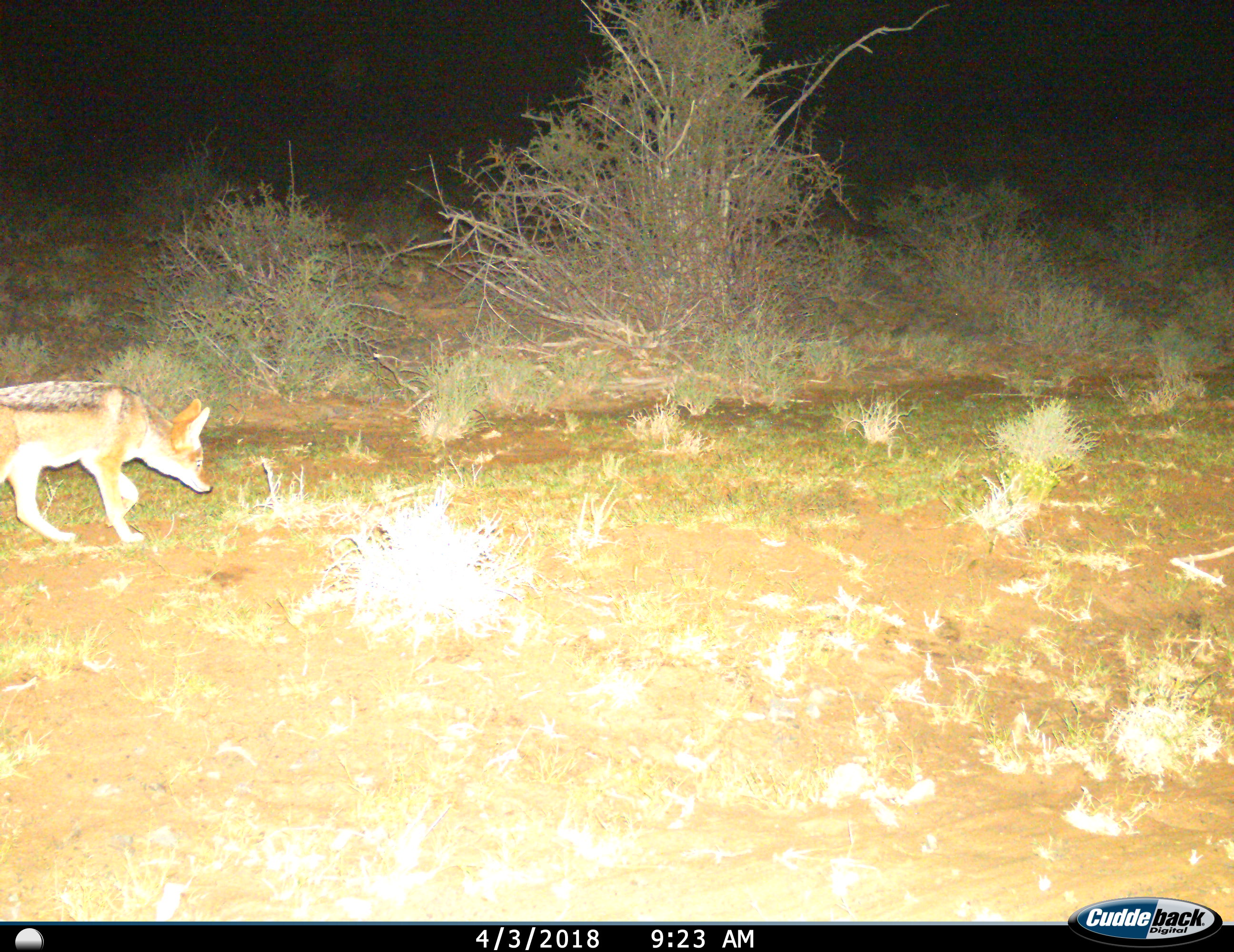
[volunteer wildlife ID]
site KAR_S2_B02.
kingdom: Animalia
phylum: Chordata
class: Mammalia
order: Carnivora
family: Canidae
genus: Lupulella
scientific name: Lupulella mesomelas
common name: black-backed jackal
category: jackalblackbacked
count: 1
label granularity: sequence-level